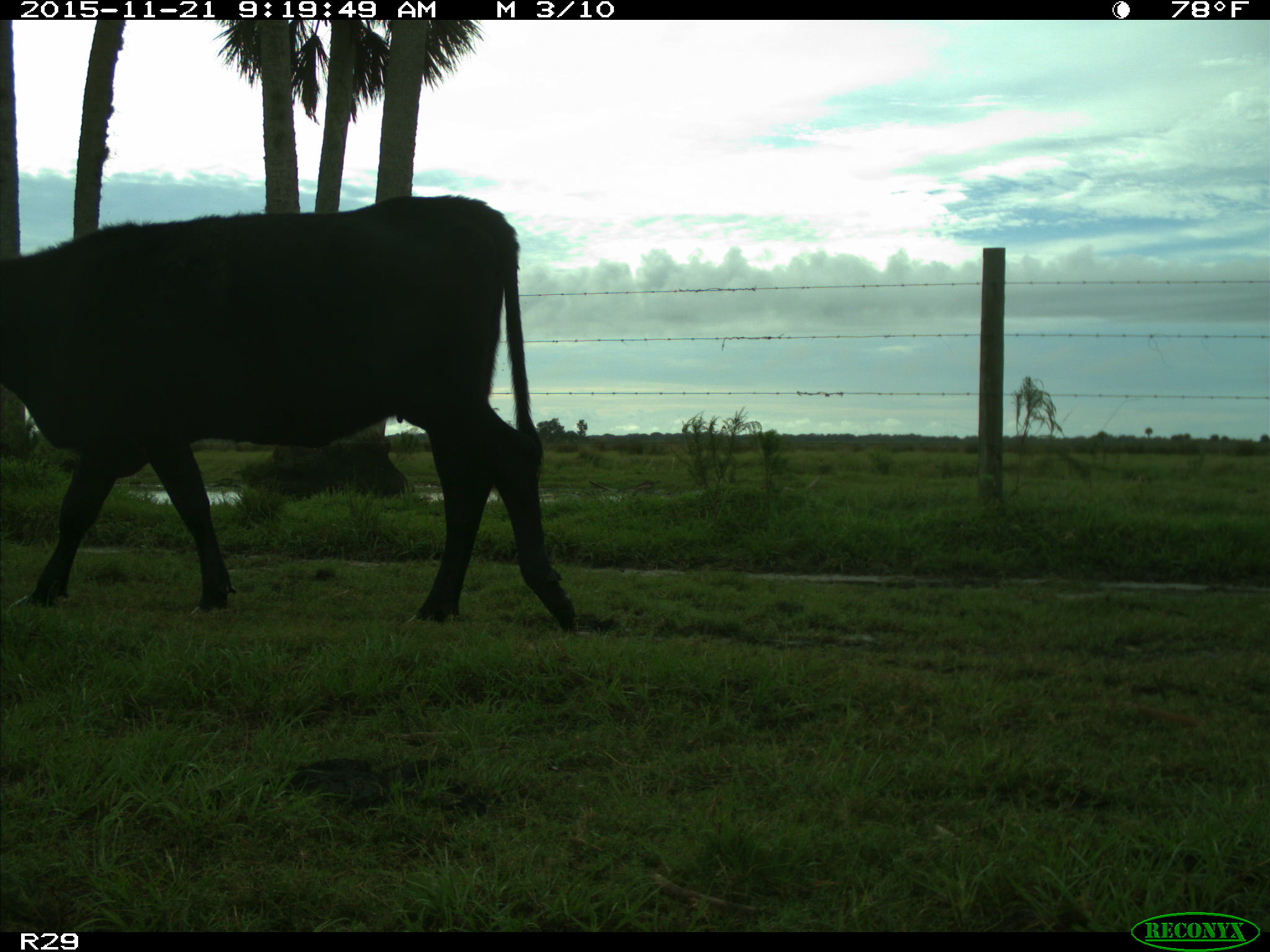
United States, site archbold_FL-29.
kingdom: Animalia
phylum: Chordata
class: Mammalia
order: Artiodactyla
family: Bovidae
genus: Bos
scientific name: Bos taurus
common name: domestic cow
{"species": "Bos taurus (domestic cow)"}